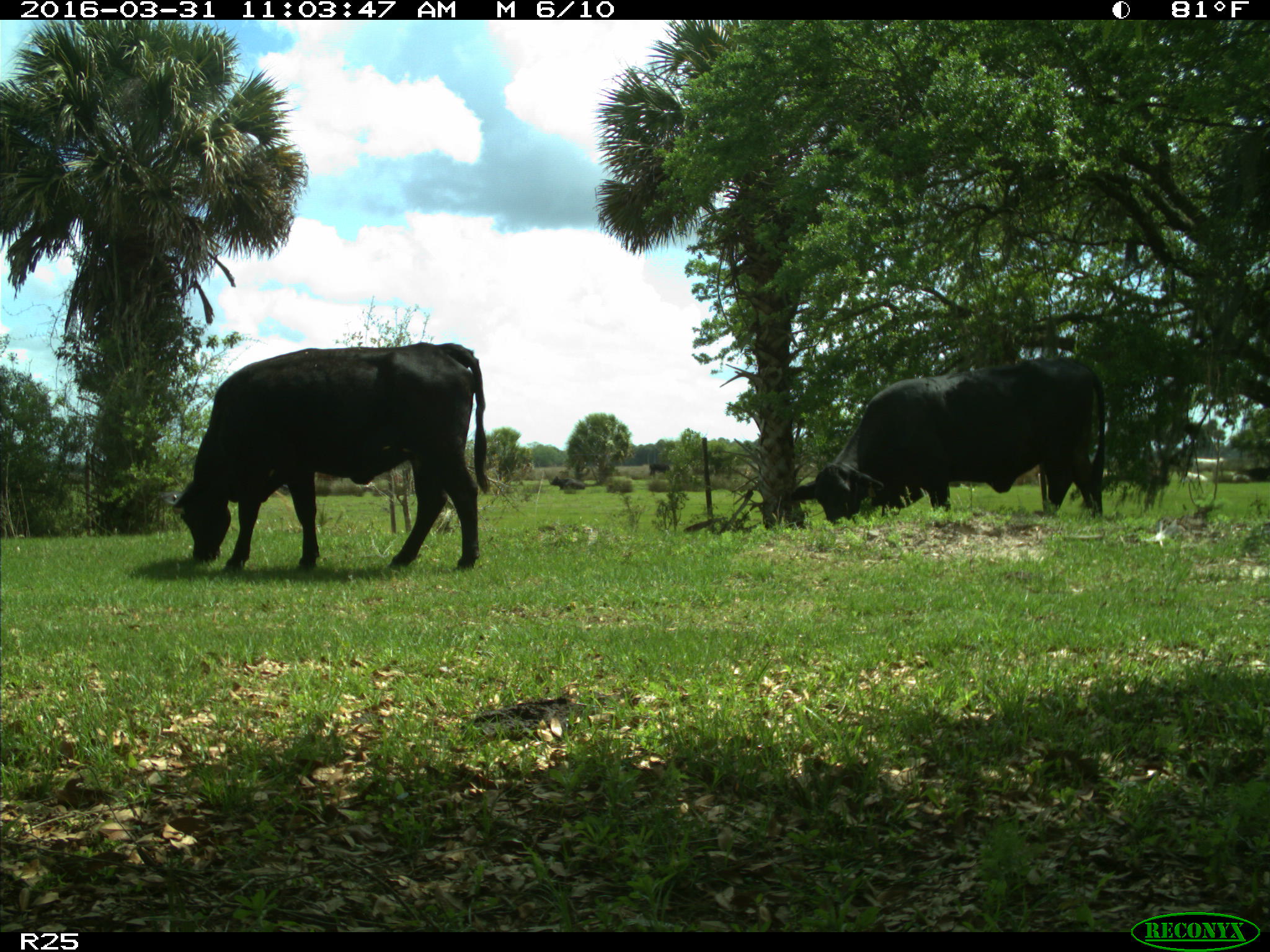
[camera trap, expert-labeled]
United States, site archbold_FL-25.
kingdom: Animalia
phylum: Chordata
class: Mammalia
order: Artiodactyla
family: Bovidae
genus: Bos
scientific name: Bos taurus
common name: domestic cow